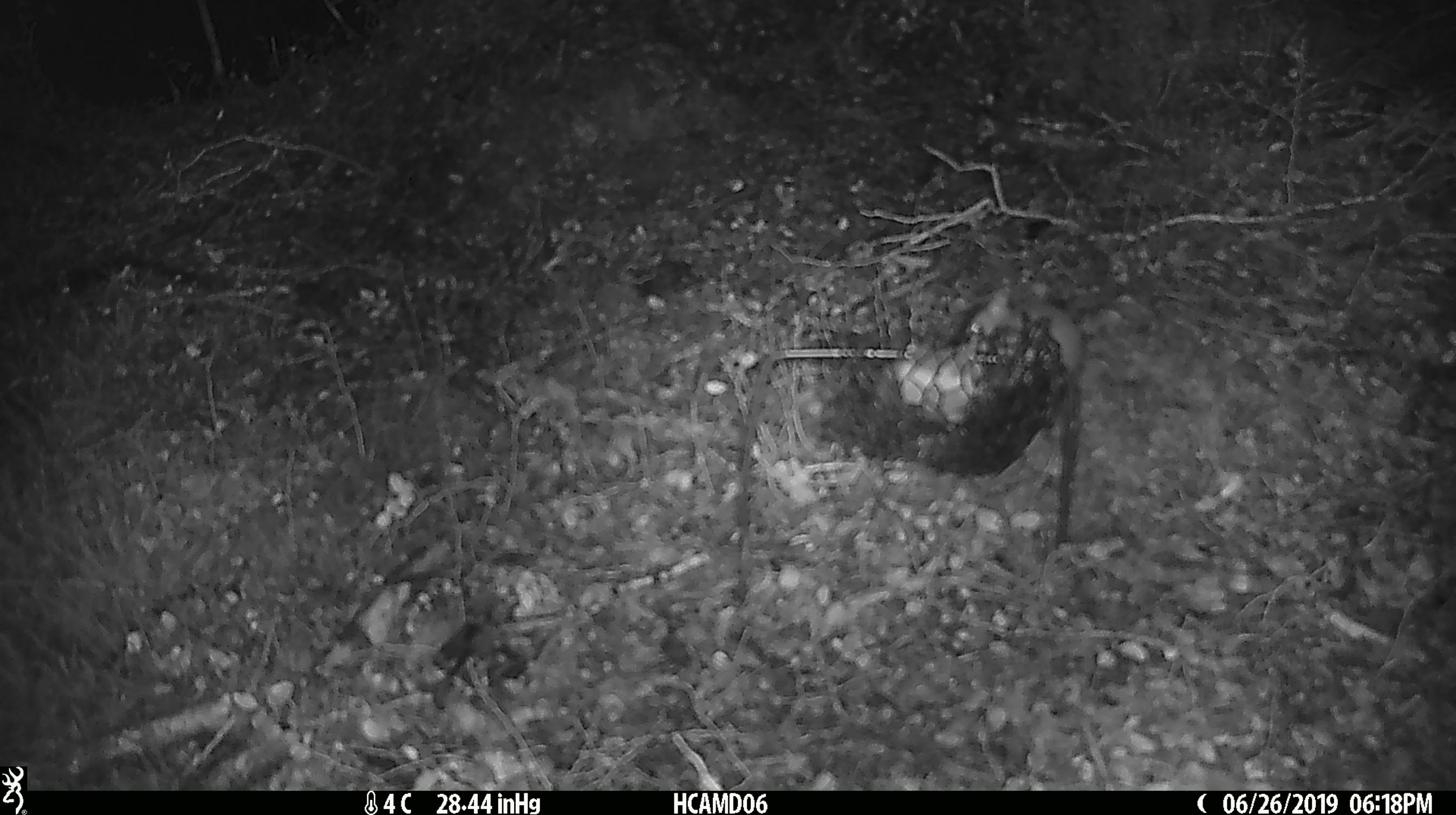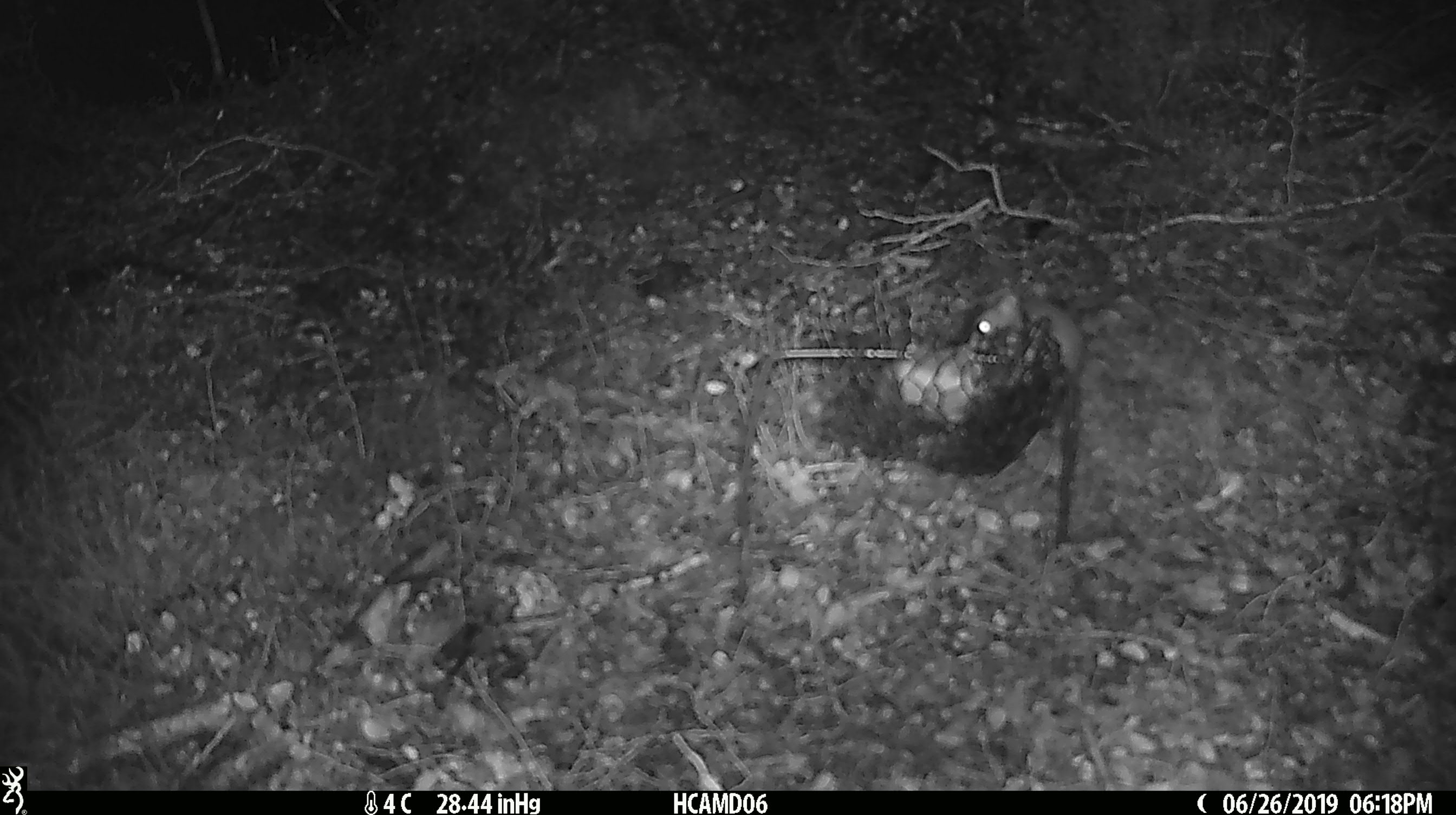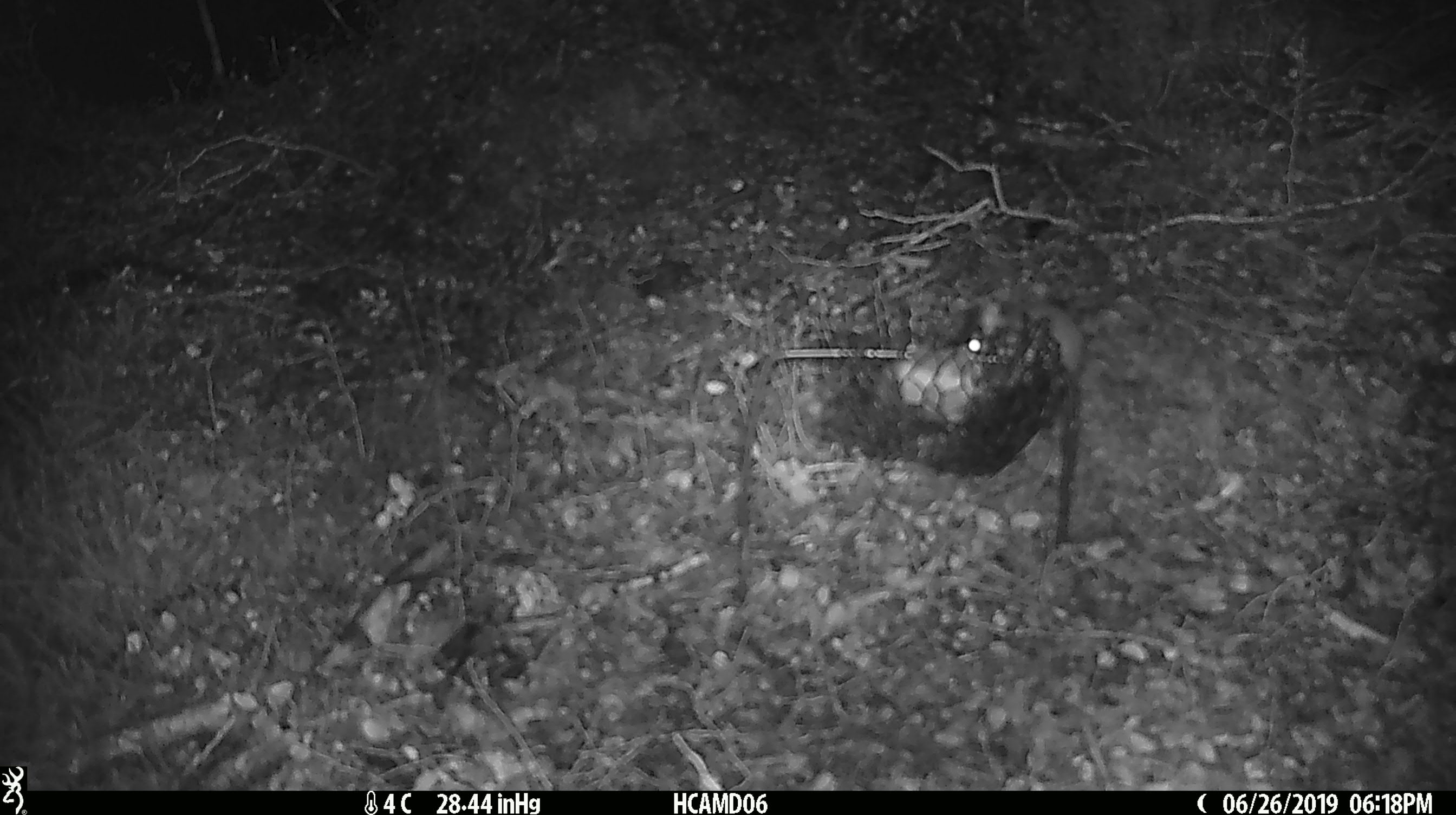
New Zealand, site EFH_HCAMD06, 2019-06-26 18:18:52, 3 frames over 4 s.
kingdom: Animalia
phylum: Chordata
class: Mammalia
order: Rodentia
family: Muridae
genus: Mus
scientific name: Mus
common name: mouse